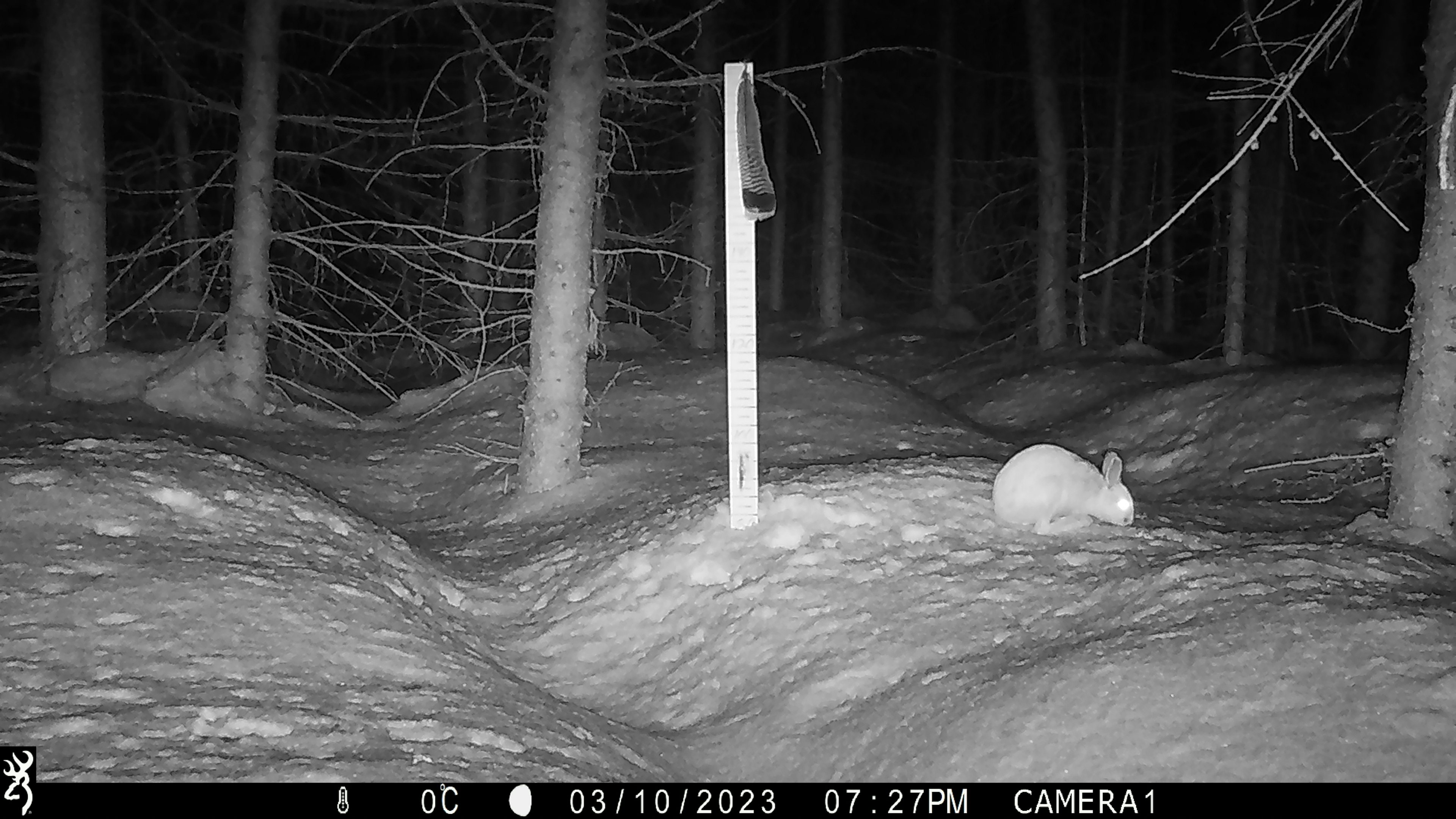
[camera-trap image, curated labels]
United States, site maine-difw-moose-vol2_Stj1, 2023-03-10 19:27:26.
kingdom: Animalia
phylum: Chordata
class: Mammalia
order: Lagomorpha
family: Leporidae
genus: Lepus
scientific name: Lepus americanus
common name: snowshoe hare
Snowshoe hare (Lepus americanus).